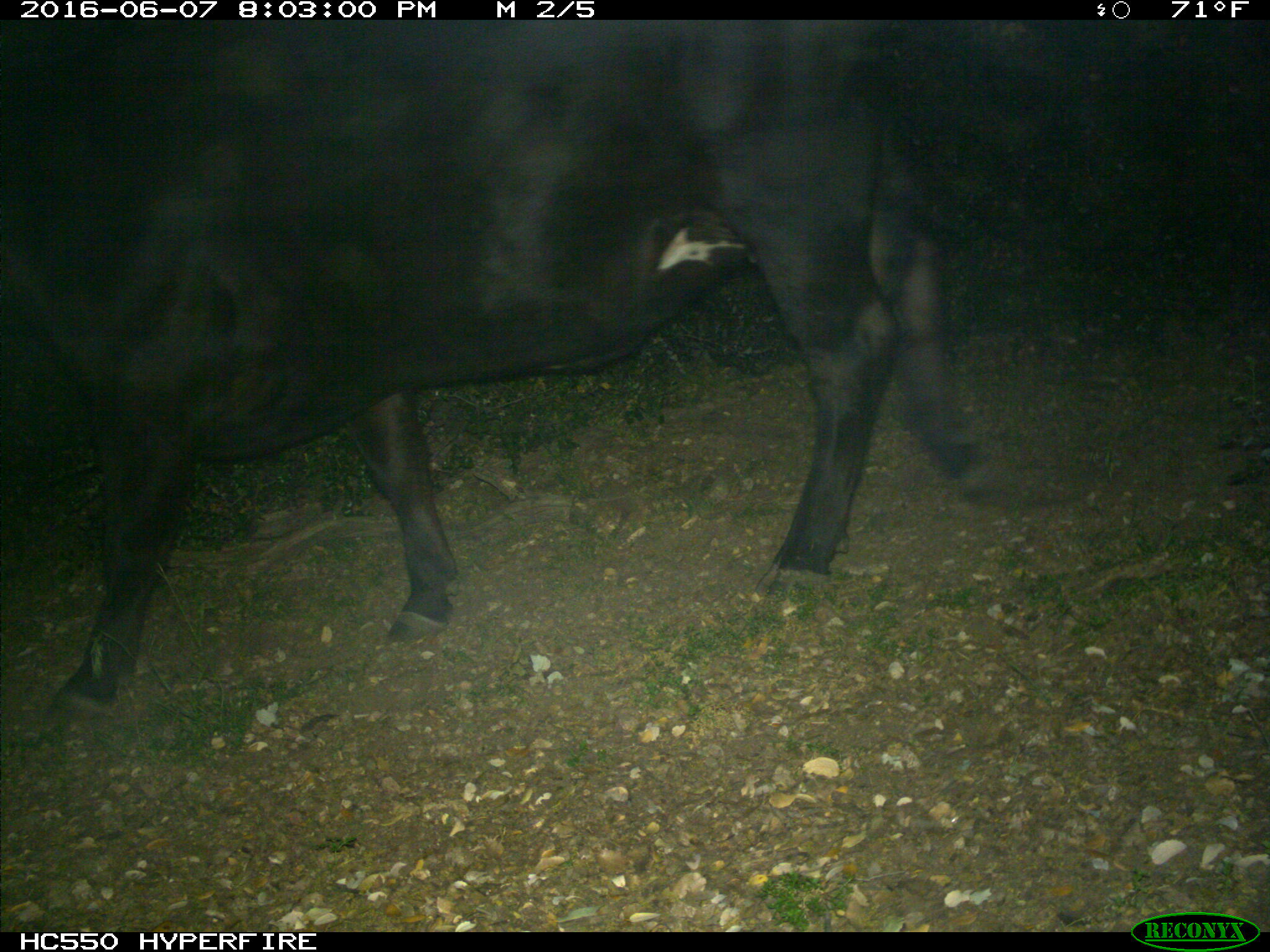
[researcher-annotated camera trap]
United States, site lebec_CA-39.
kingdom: Animalia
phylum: Chordata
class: Mammalia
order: Artiodactyla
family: Bovidae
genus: Bos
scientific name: Bos taurus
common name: domestic cow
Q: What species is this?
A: Bos taurus (domestic cow).